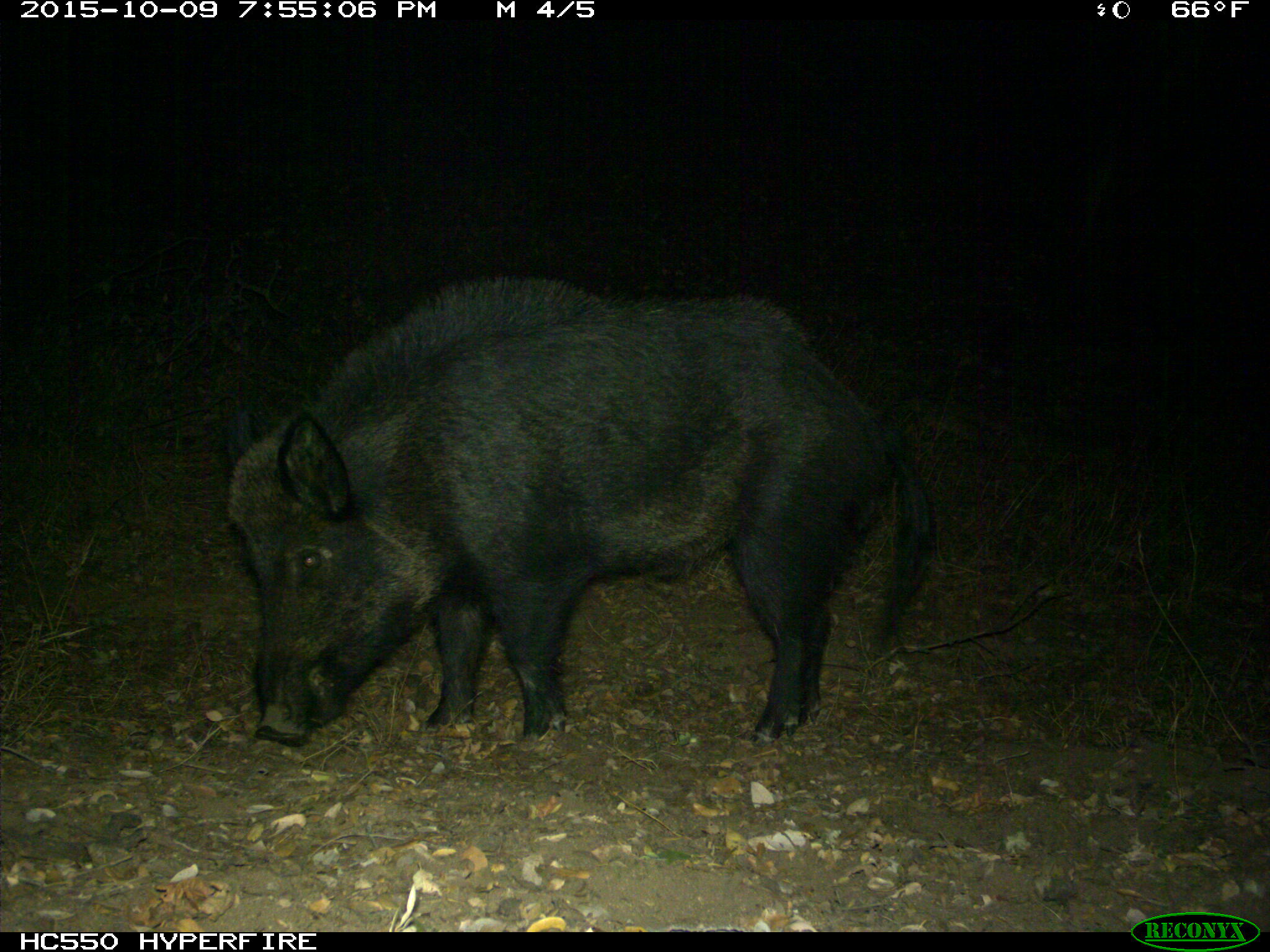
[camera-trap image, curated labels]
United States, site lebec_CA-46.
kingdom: Animalia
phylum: Chordata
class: Mammalia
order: Artiodactyla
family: Suidae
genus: Sus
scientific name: Sus scrofa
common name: wild boar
Sus scrofa (wild boar).